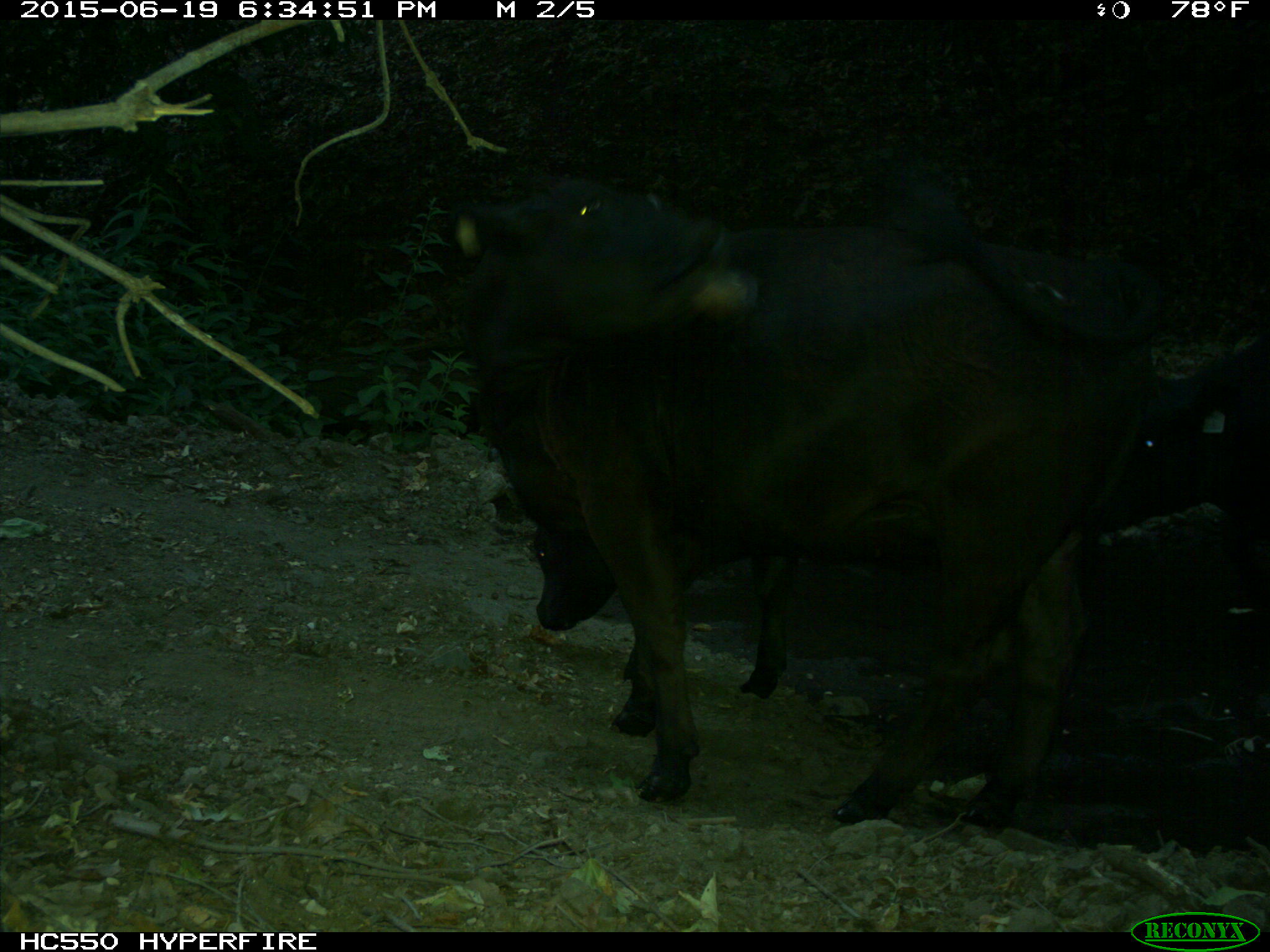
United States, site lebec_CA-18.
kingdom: Animalia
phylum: Chordata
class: Mammalia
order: Artiodactyla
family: Bovidae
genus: Bos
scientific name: Bos taurus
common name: domestic cow